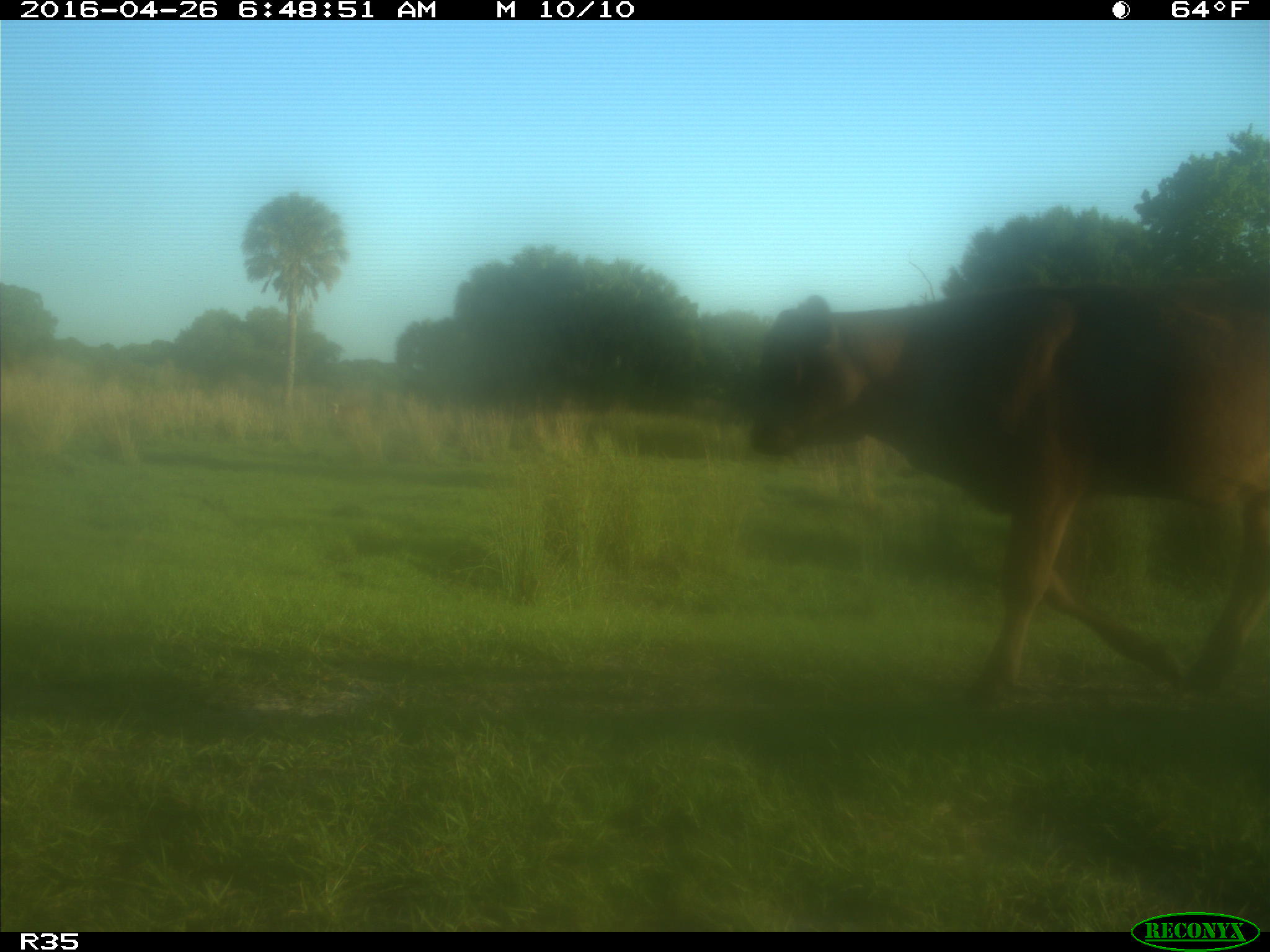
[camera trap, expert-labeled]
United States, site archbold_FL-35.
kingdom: Animalia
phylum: Chordata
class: Mammalia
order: Artiodactyla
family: Bovidae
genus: Bos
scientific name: Bos taurus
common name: domestic cow